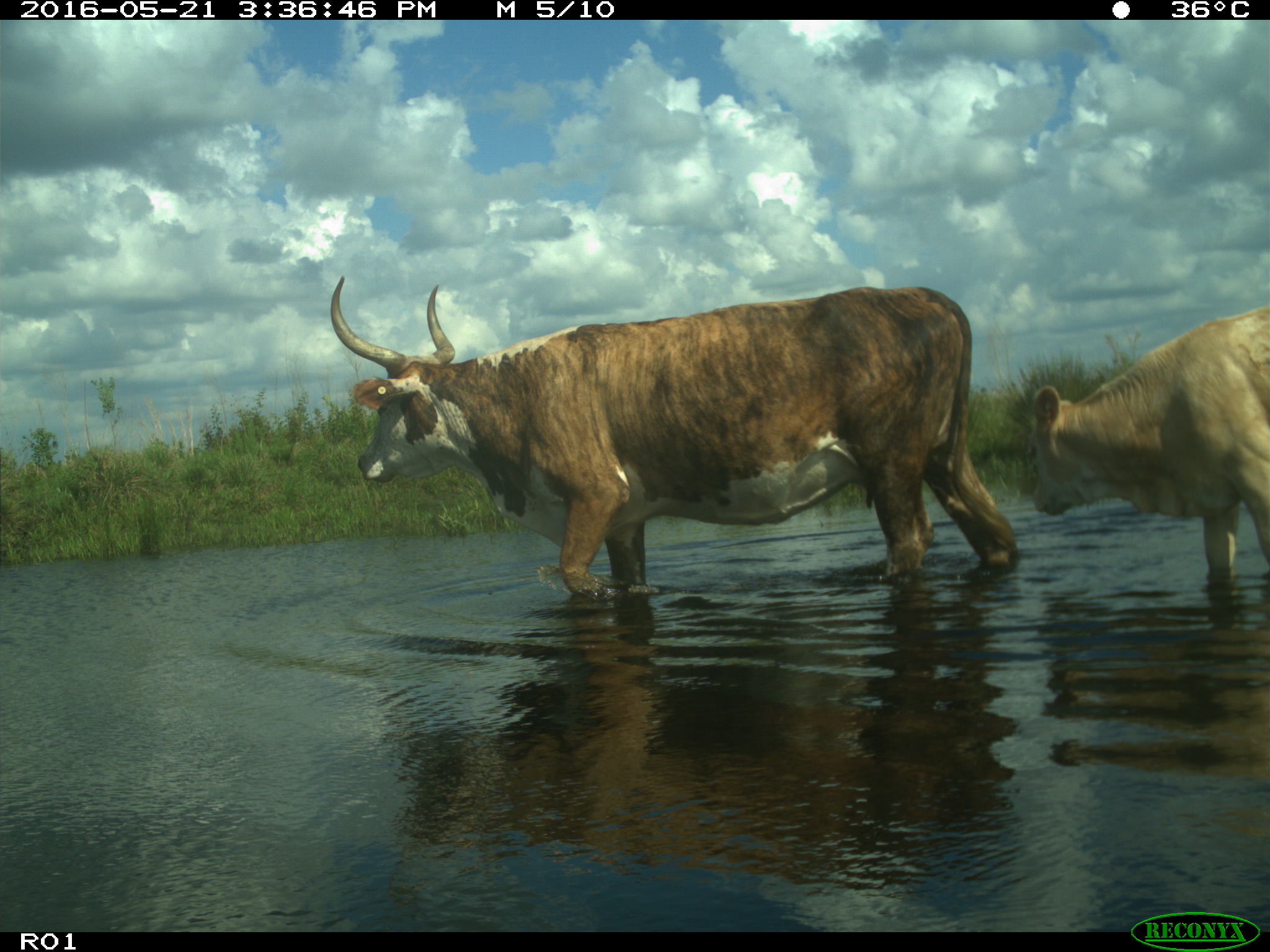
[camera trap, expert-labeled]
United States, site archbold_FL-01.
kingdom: Animalia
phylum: Chordata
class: Mammalia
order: Artiodactyla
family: Bovidae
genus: Bos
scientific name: Bos taurus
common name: domestic cow